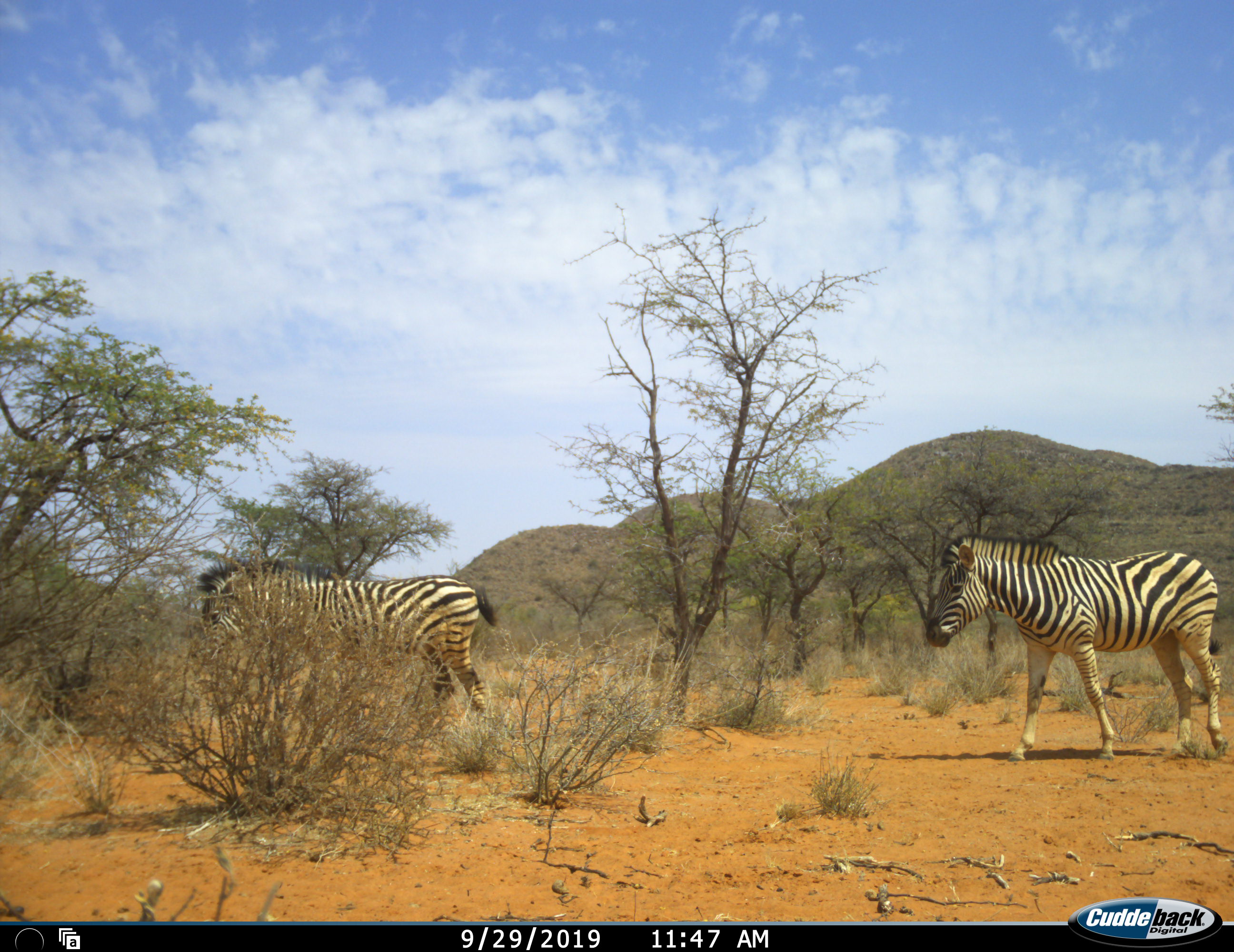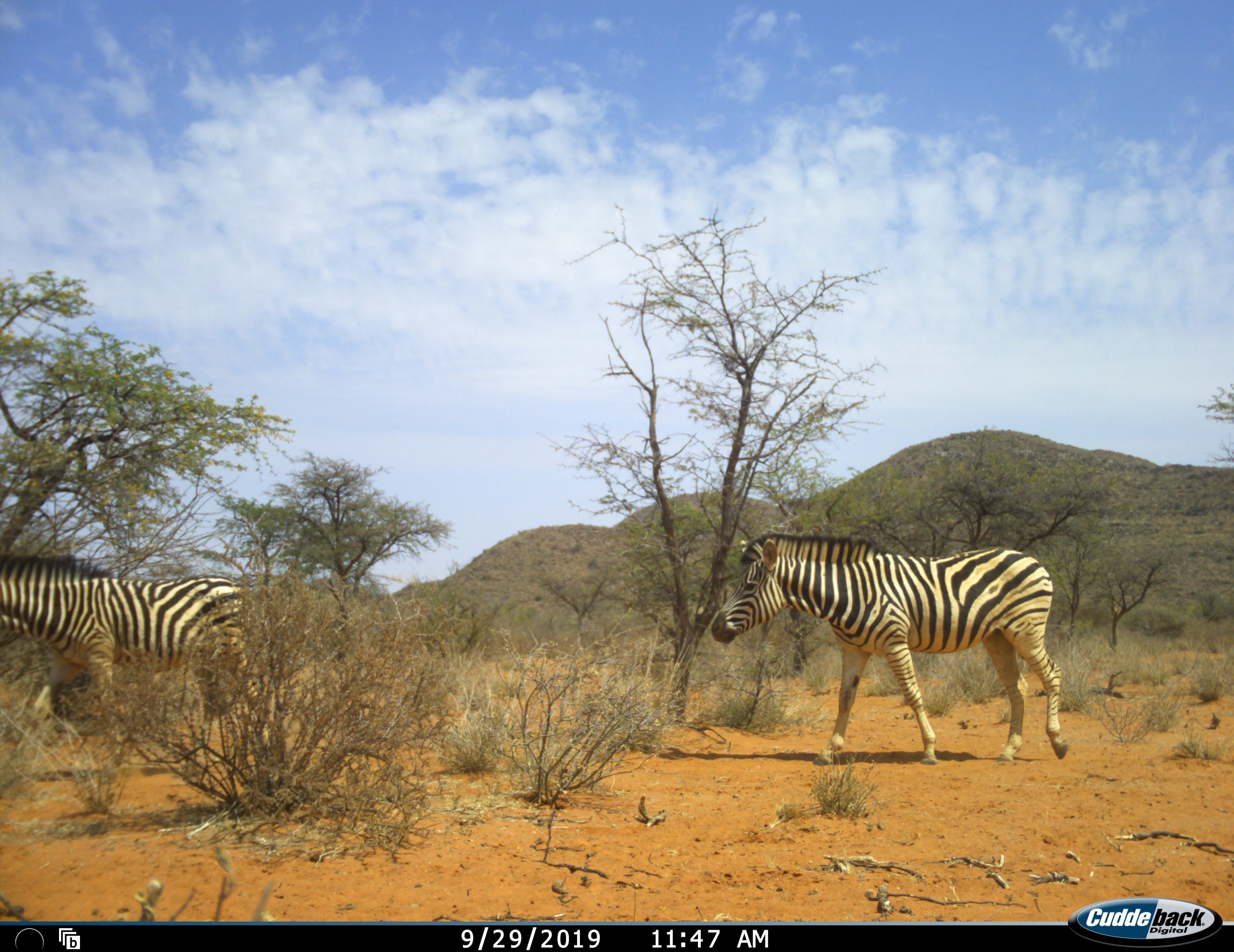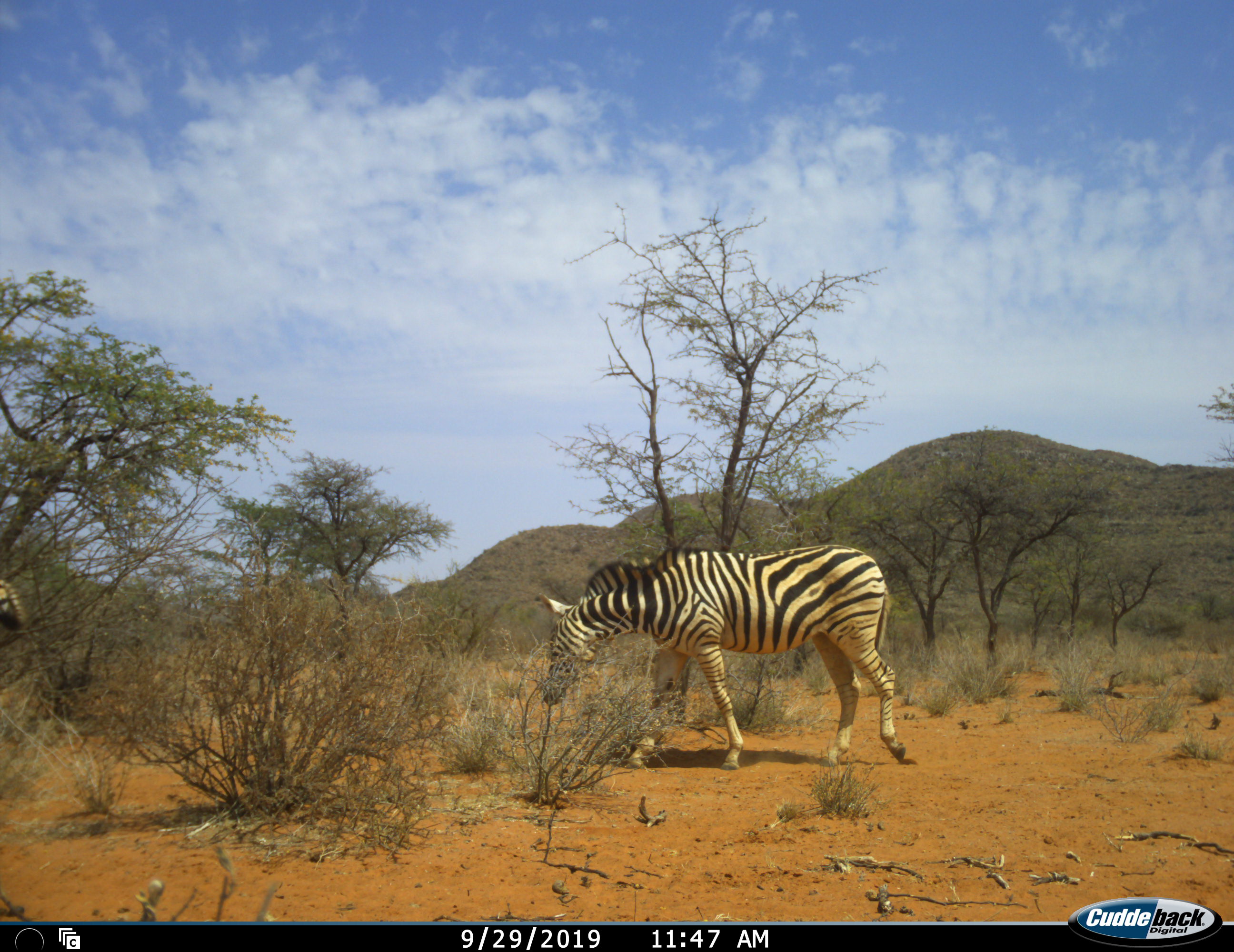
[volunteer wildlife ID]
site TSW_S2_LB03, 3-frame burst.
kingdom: Animalia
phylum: Chordata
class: Mammalia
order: Perissodactyla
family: Equidae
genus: Equus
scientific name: Equus quagga burchellii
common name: burchell's zebra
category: zebraburchells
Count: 2.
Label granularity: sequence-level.